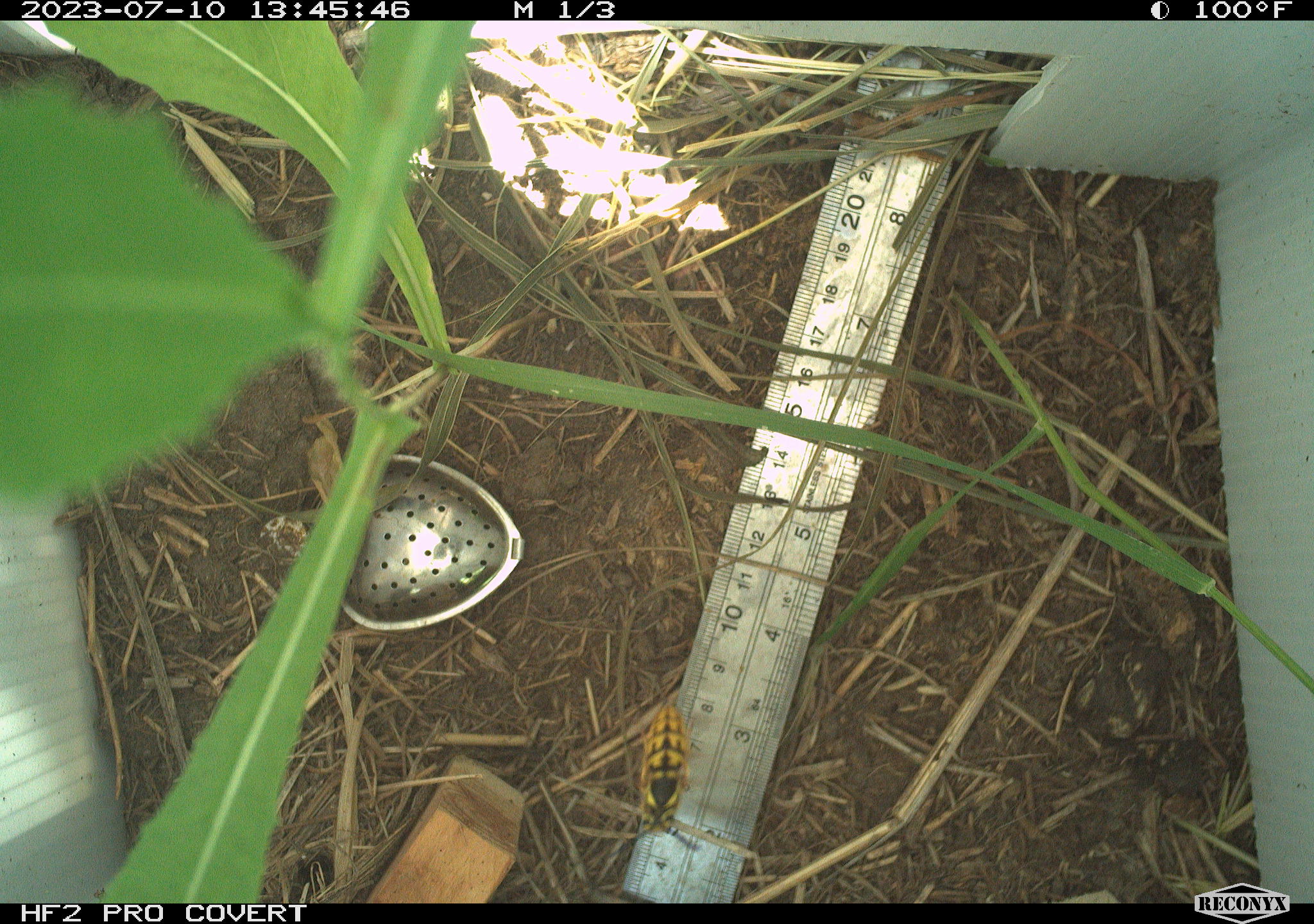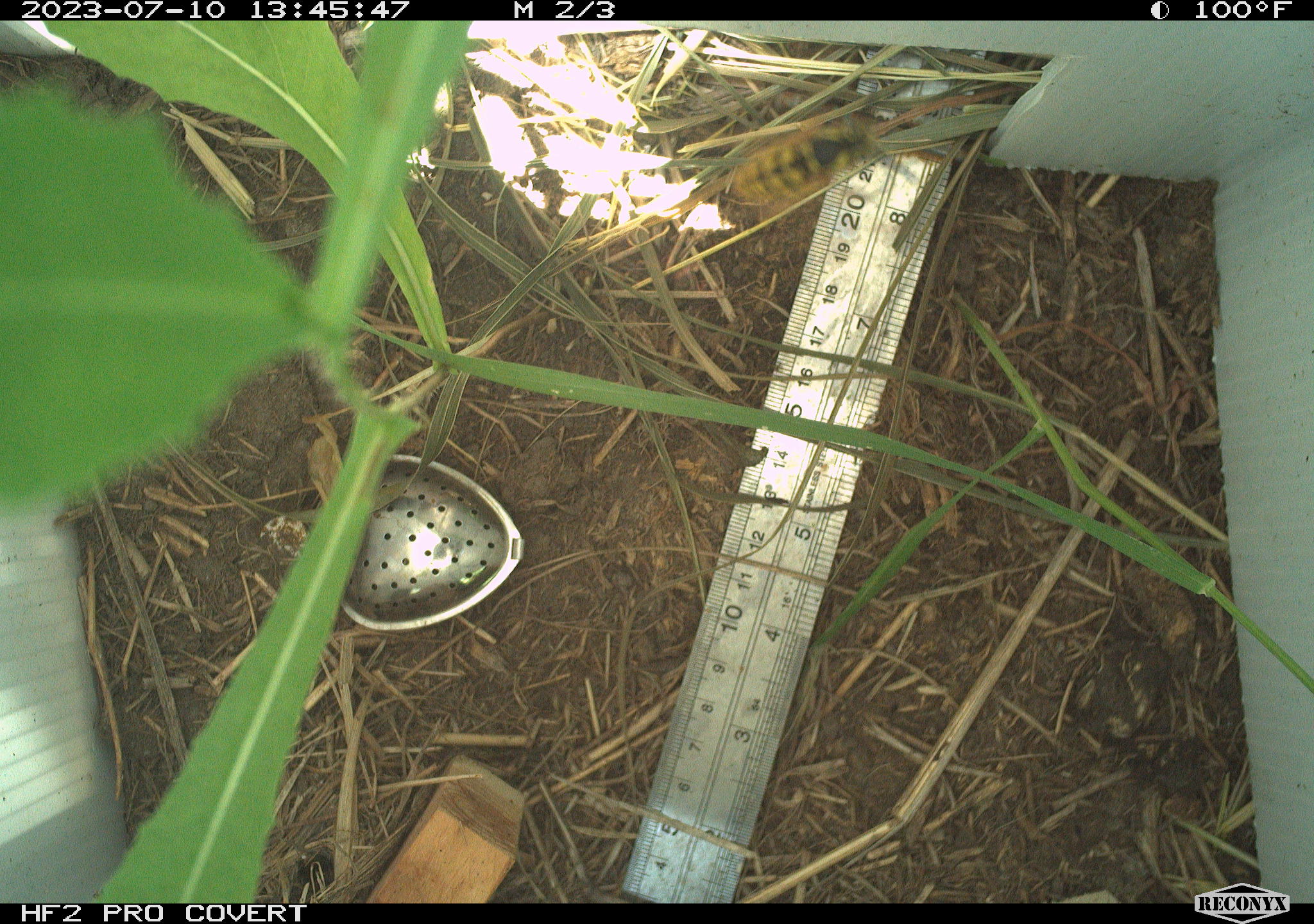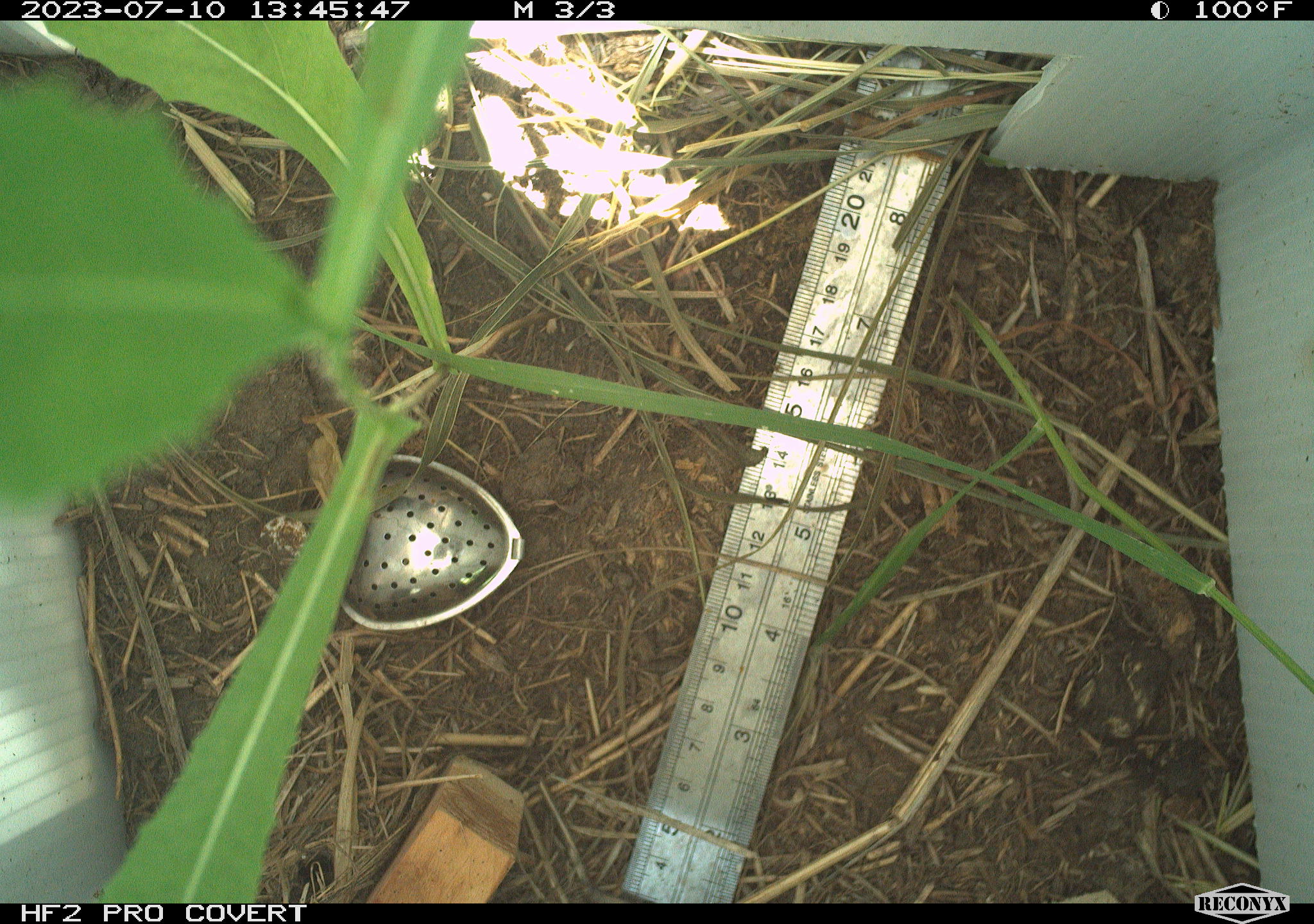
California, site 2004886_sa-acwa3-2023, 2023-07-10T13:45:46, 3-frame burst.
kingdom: Animalia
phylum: Arthropoda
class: Insecta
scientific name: Insecta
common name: insect